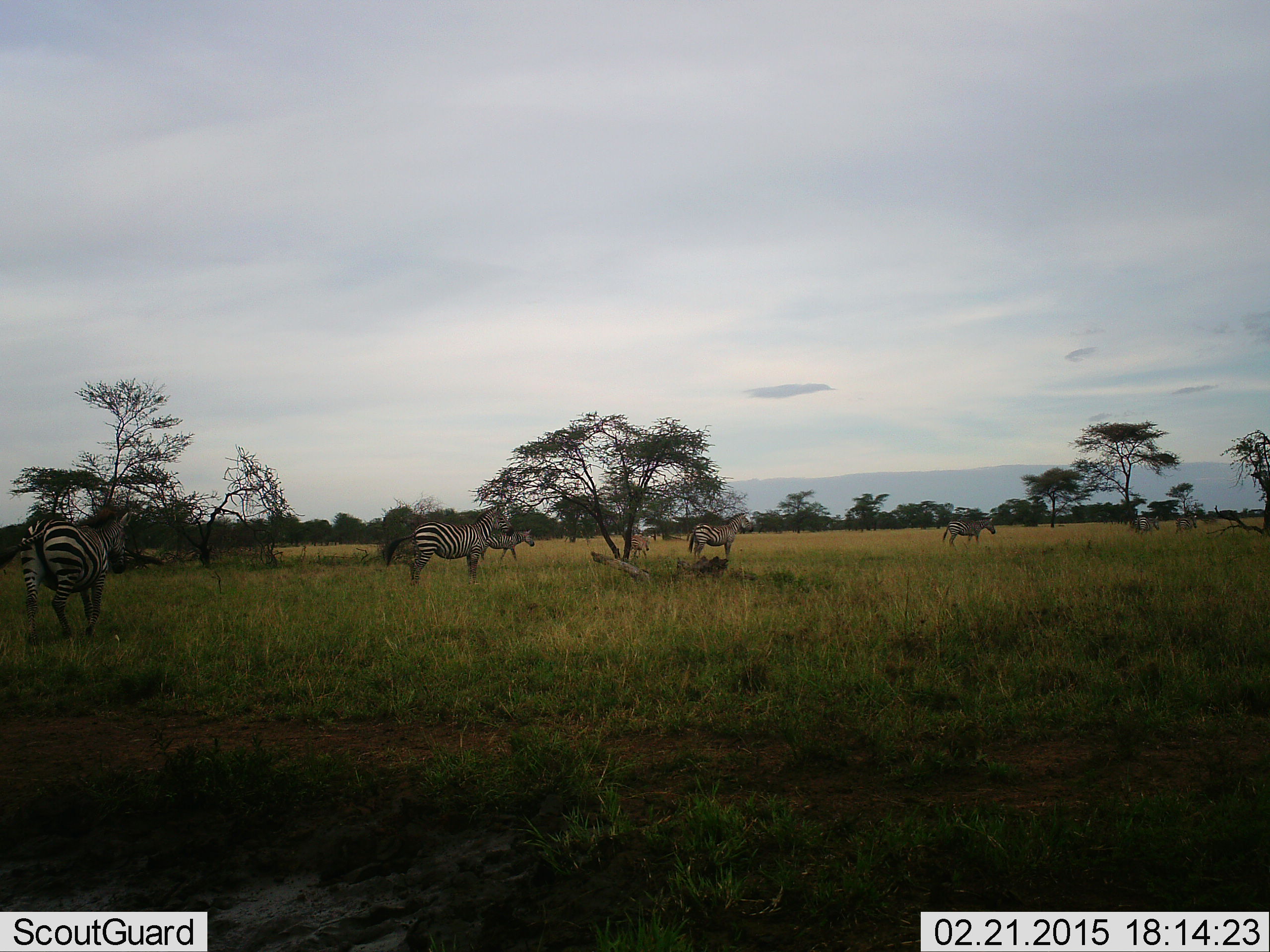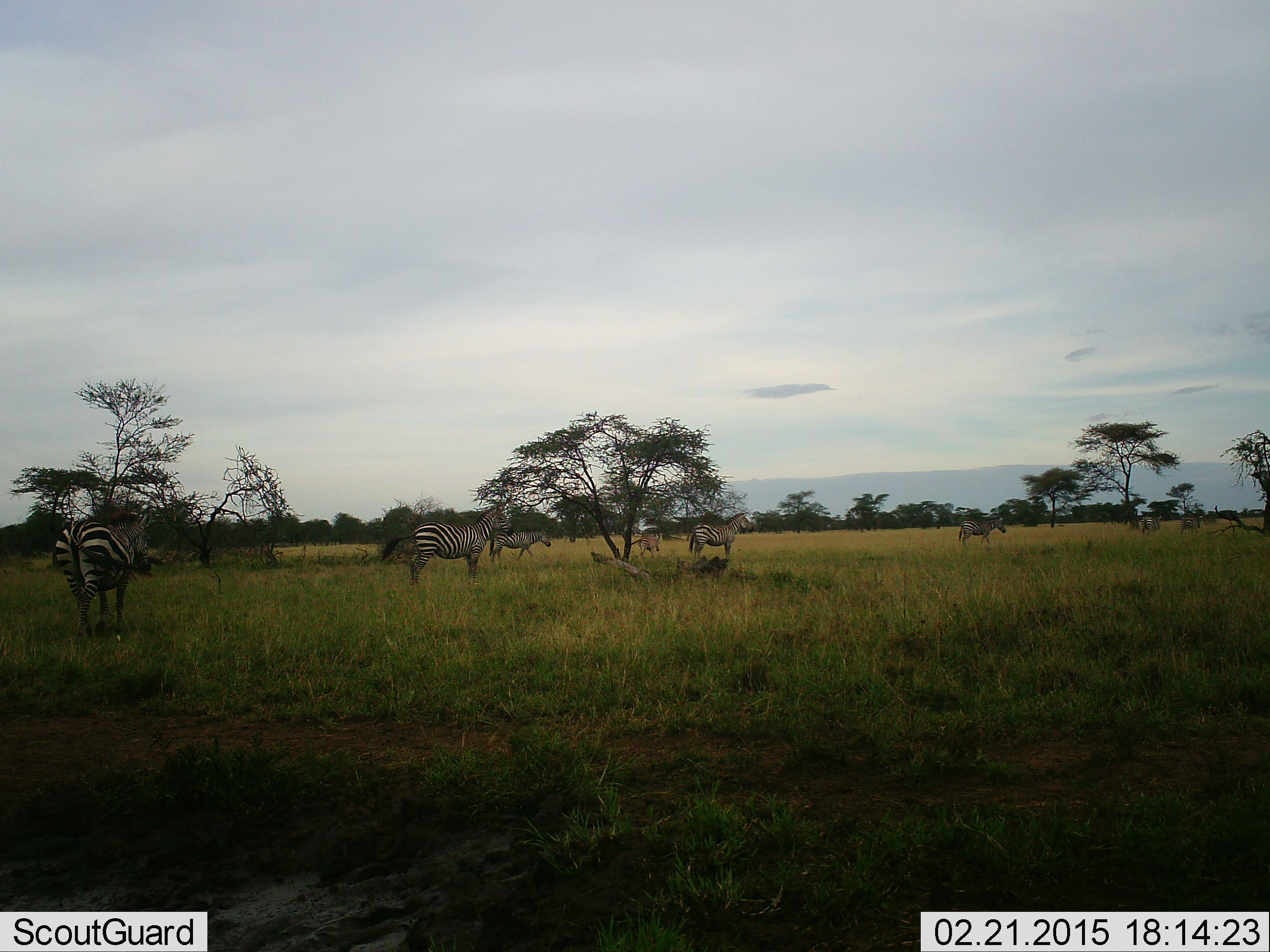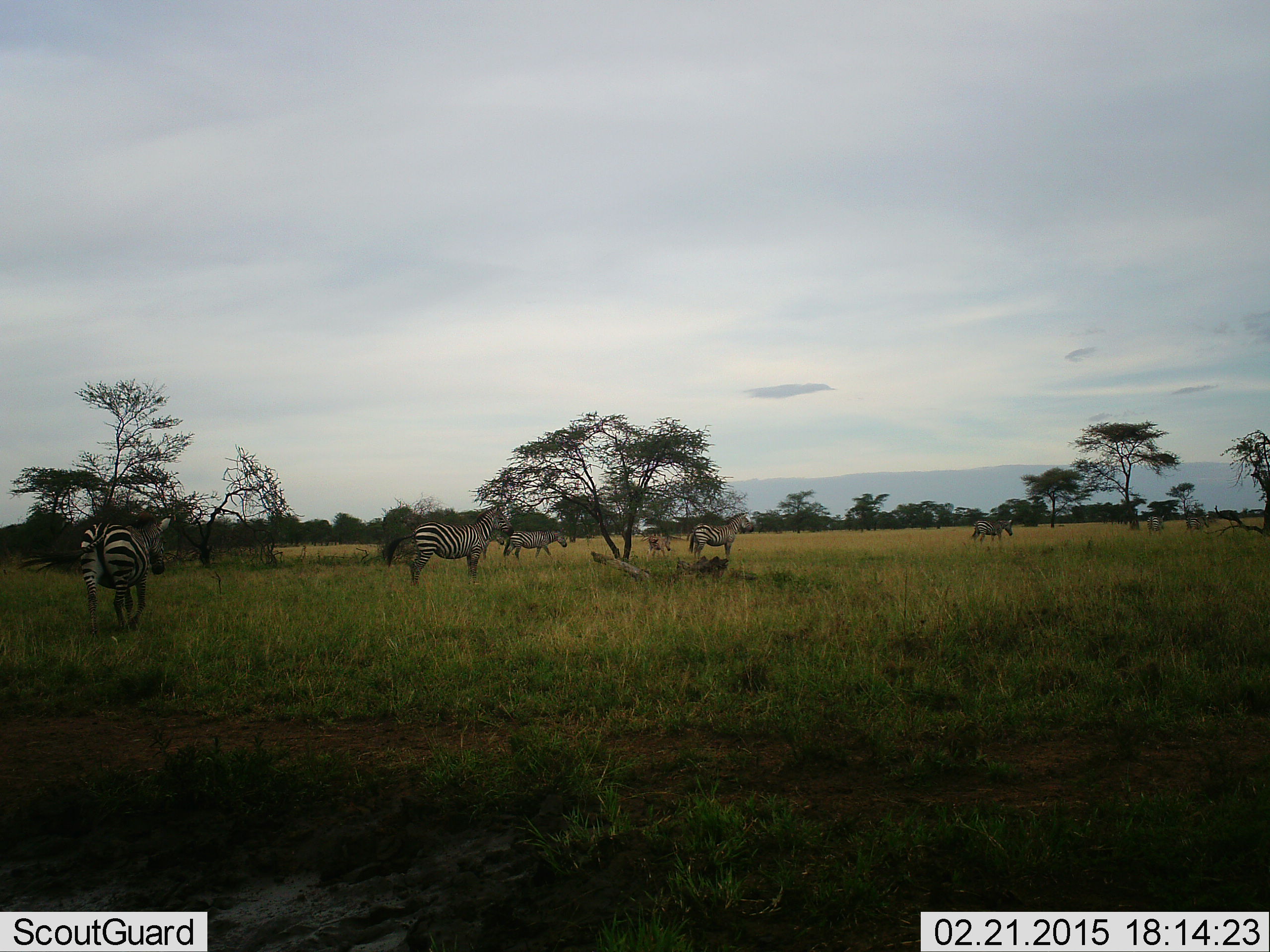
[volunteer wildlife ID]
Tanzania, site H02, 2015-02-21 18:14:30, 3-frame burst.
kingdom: Animalia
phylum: Chordata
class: Mammalia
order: Perissodactyla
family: Equidae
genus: Equus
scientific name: Equus quagga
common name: plains zebra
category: zebra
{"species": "zebra (plains zebra) (Equus quagga)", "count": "8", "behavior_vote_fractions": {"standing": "50%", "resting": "0%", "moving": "90%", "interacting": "0%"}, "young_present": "10%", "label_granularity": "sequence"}